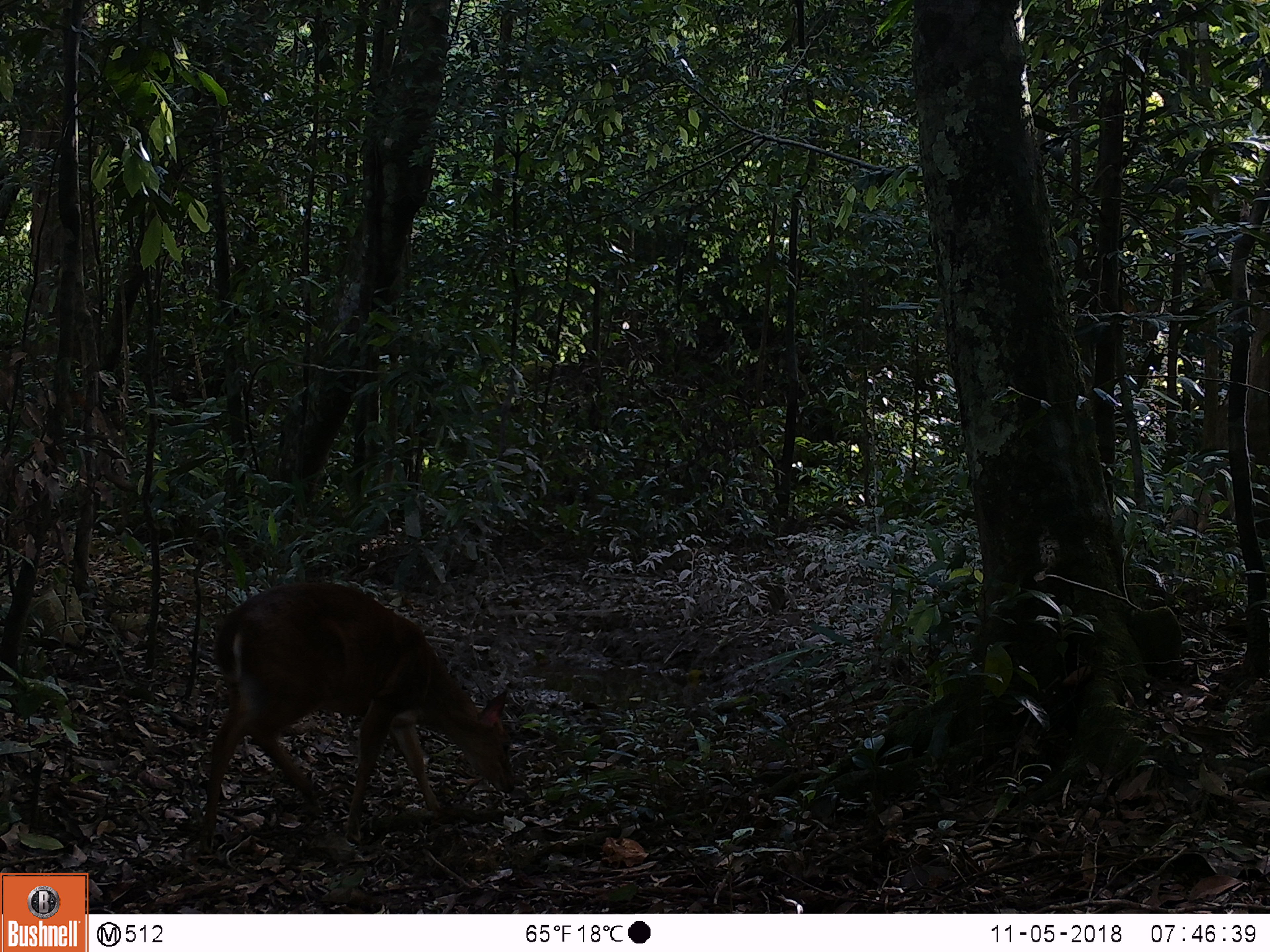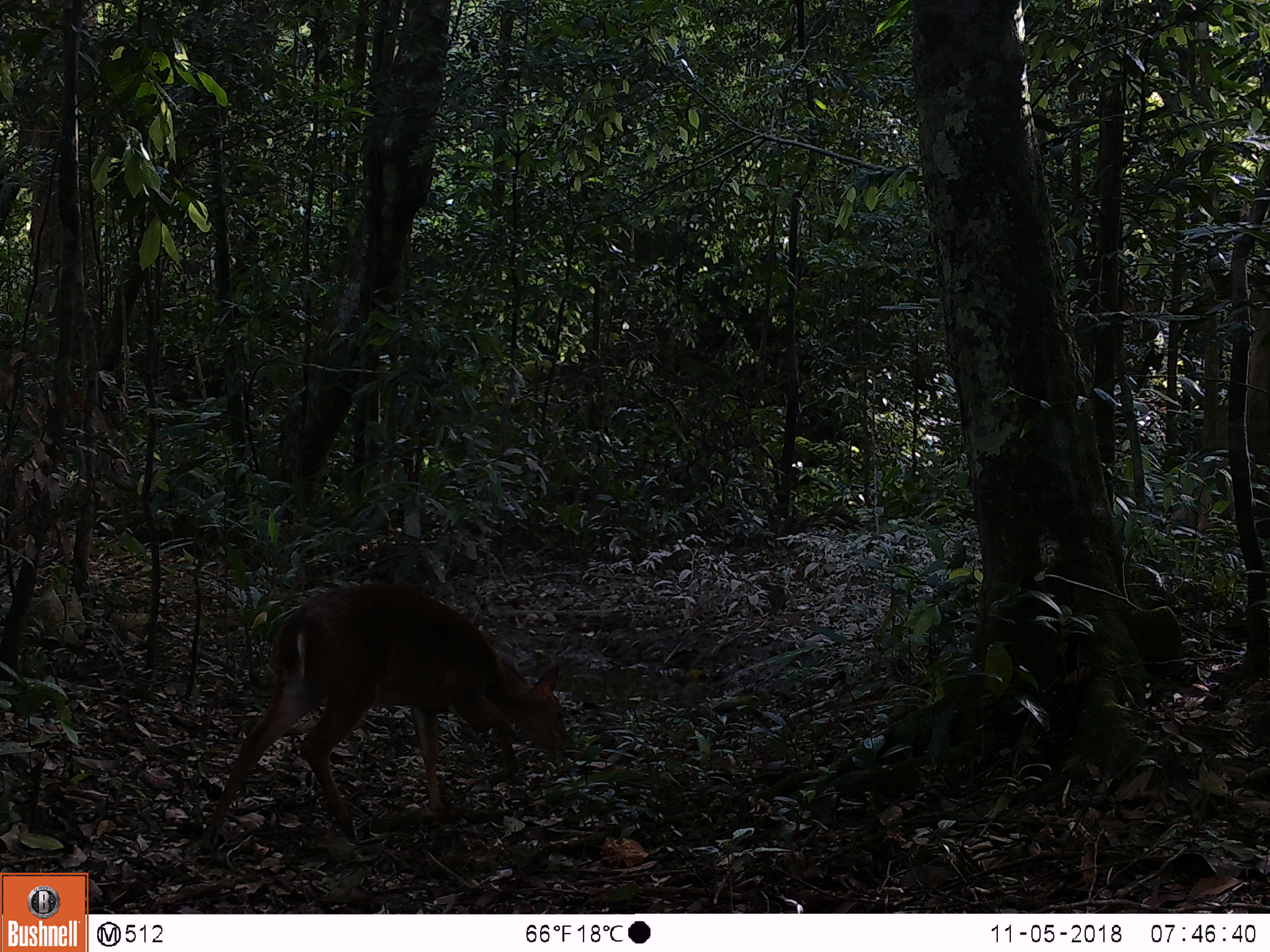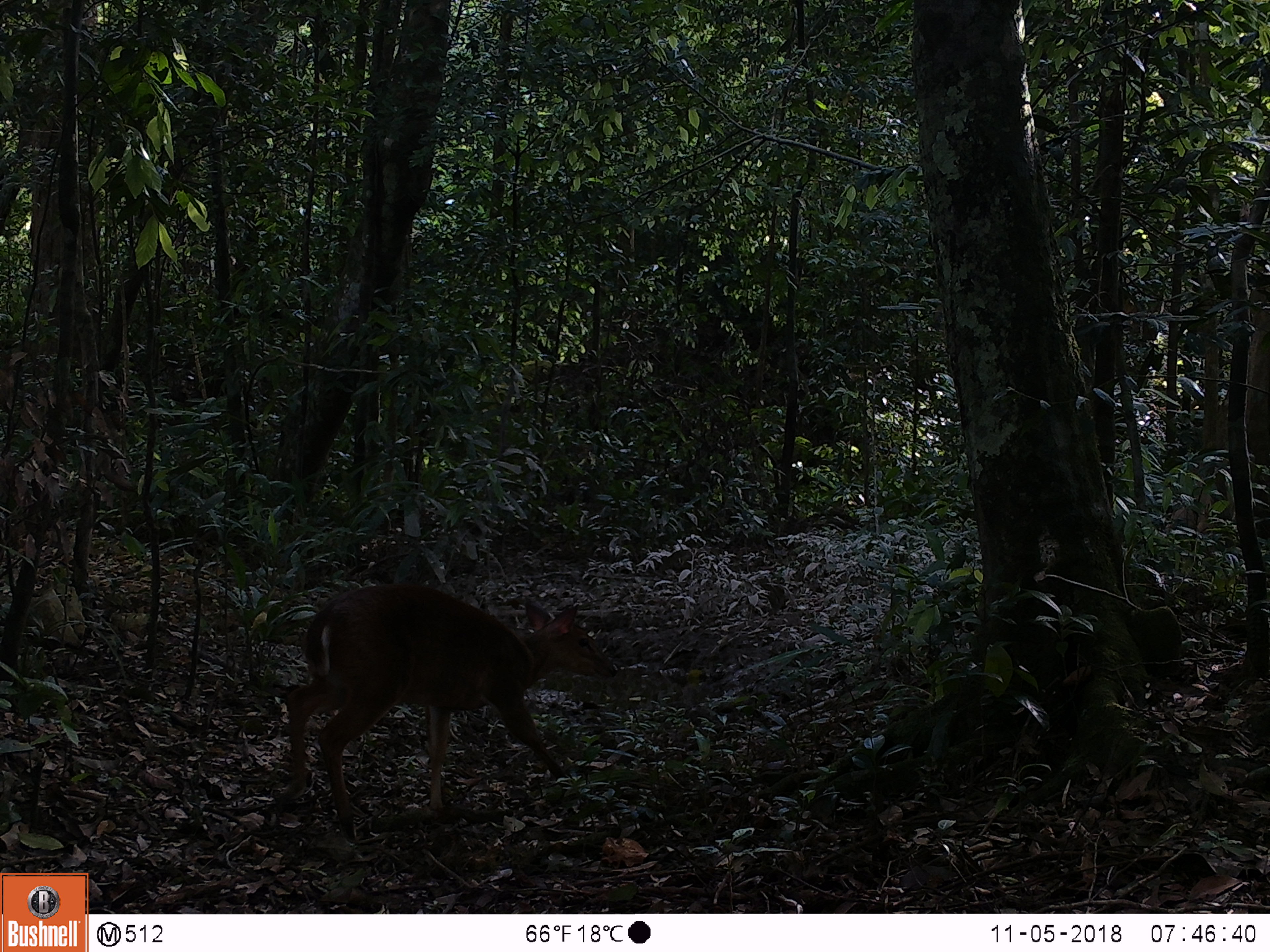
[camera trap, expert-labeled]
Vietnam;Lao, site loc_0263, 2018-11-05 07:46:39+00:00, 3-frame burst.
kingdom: Animalia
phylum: Chordata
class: Mammalia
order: Artiodactyla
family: Cervidae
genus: Muntiacus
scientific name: Muntiacus vuquangensis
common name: large-antlered muntjac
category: large antlered muntjac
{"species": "large antlered muntjac (large-antlered muntjac) (Muntiacus vuquangensis)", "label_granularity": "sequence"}